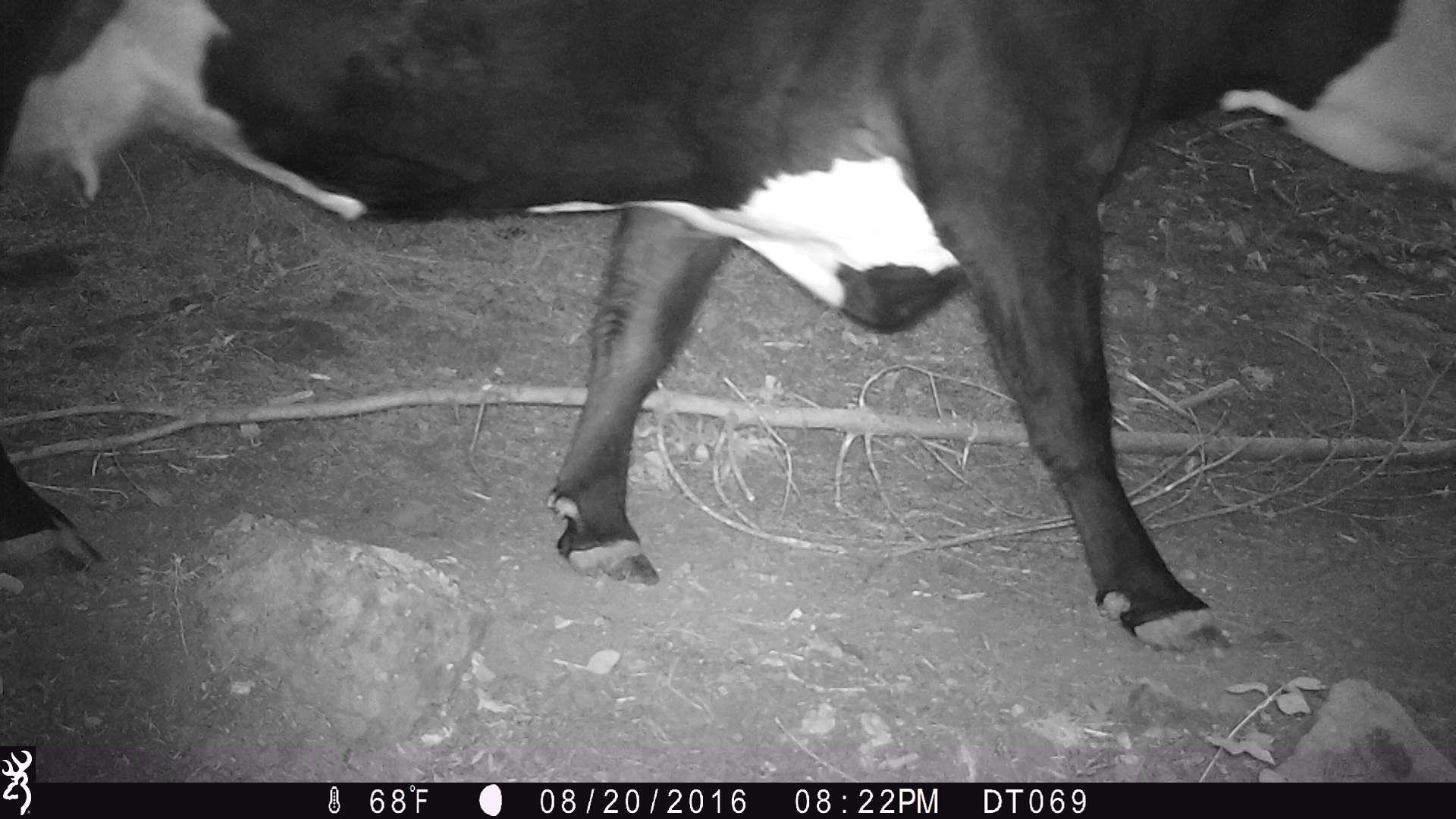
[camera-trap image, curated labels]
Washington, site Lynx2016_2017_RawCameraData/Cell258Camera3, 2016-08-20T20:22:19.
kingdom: Animalia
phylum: Chordata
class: Mammalia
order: Artiodactyla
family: Bovidae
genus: Bos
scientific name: Bos taurus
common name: domestic cattle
Domestic cattle (Bos taurus). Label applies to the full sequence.